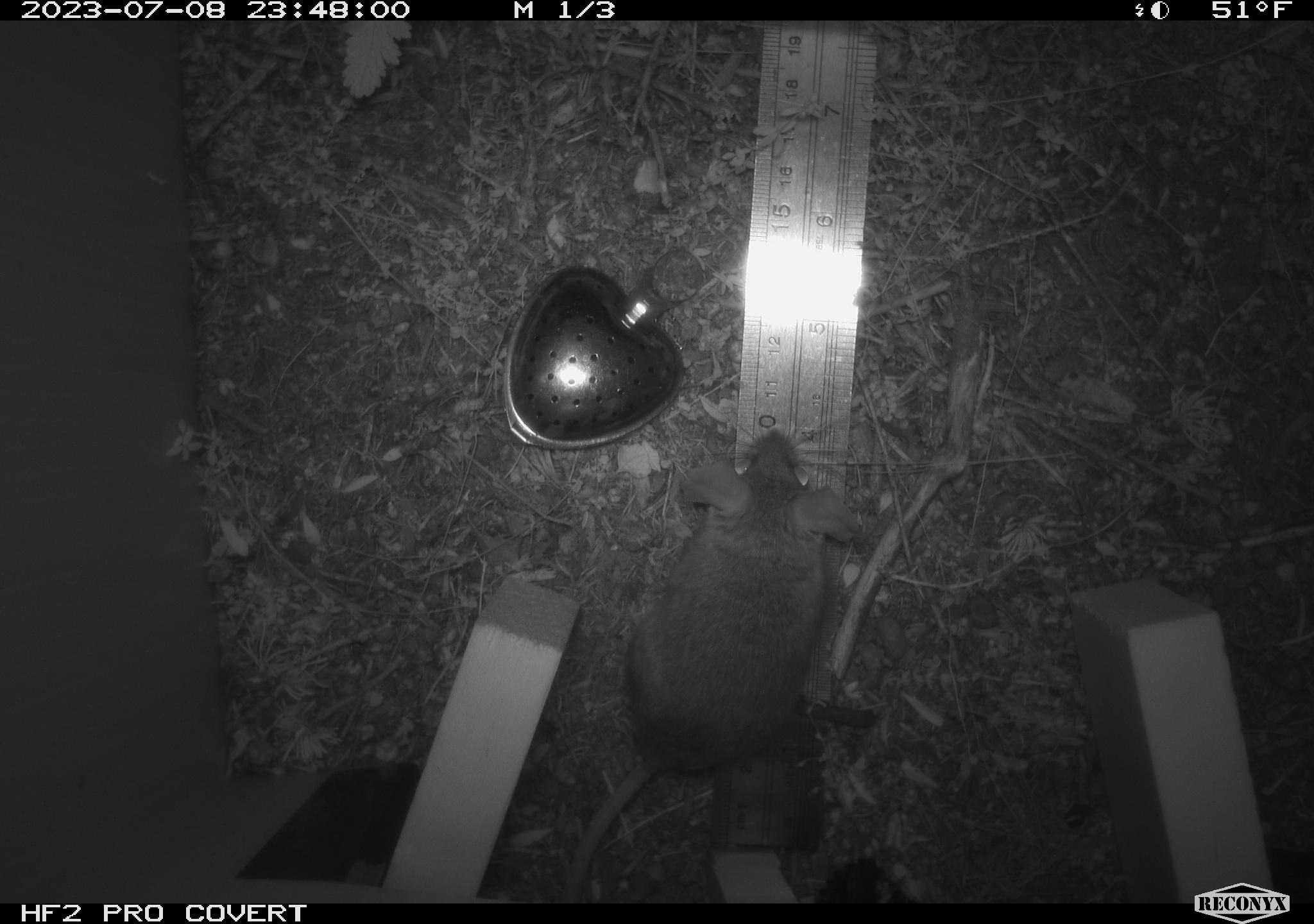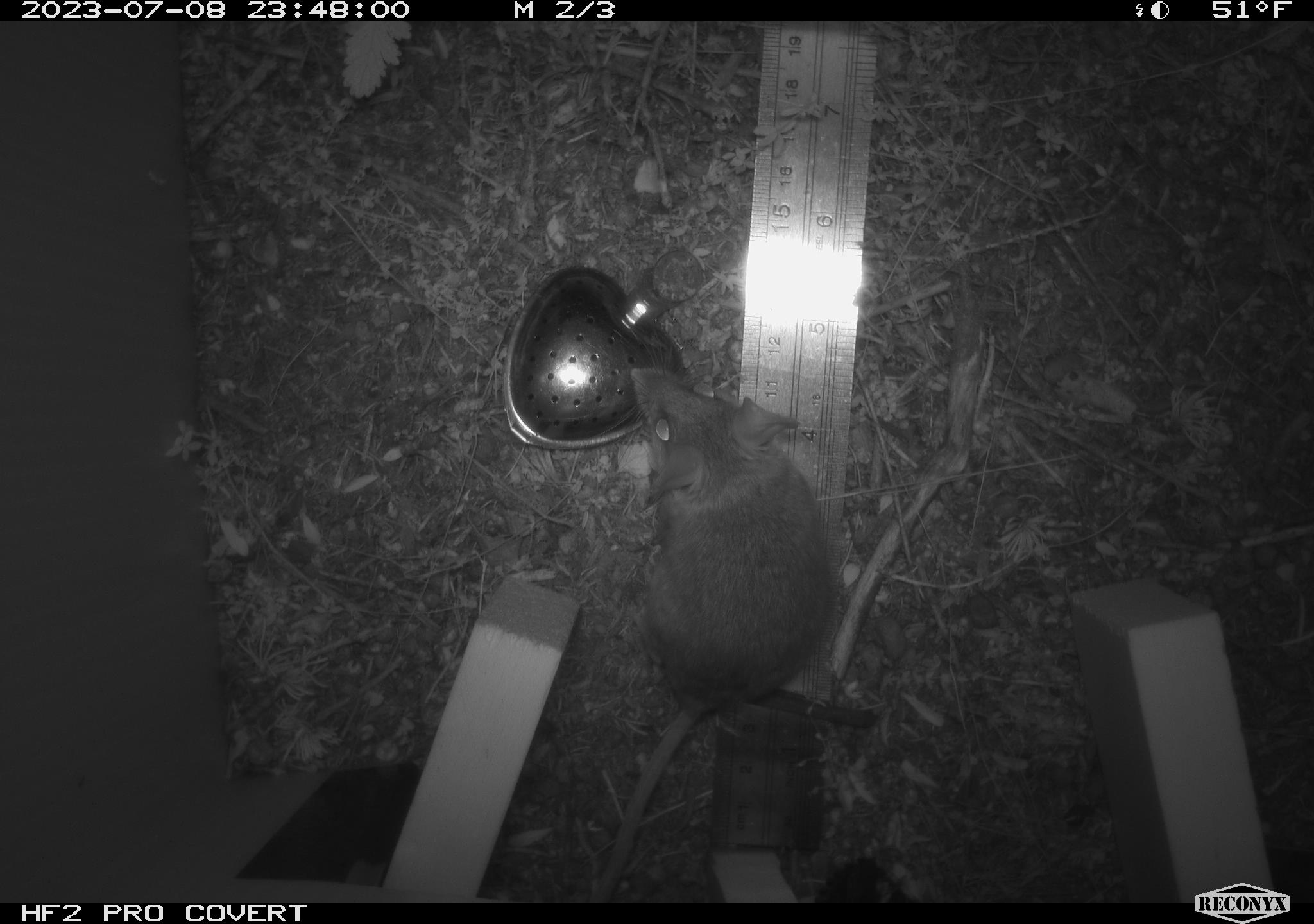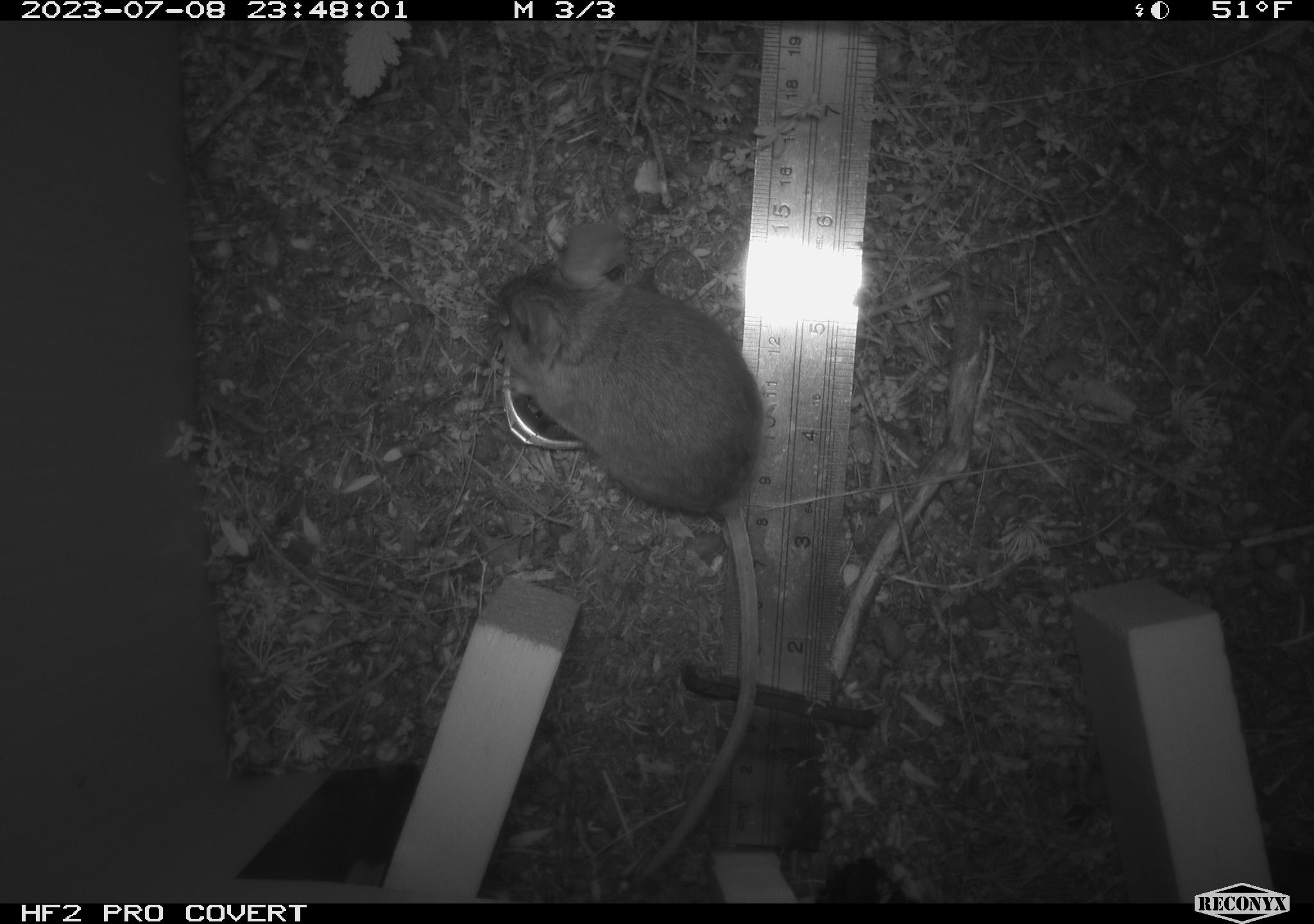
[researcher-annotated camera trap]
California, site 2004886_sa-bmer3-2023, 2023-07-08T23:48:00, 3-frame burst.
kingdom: Animalia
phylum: Chordata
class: Mammalia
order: Rodentia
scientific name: Rodentia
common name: mouse species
Mouse species (Rodentia).